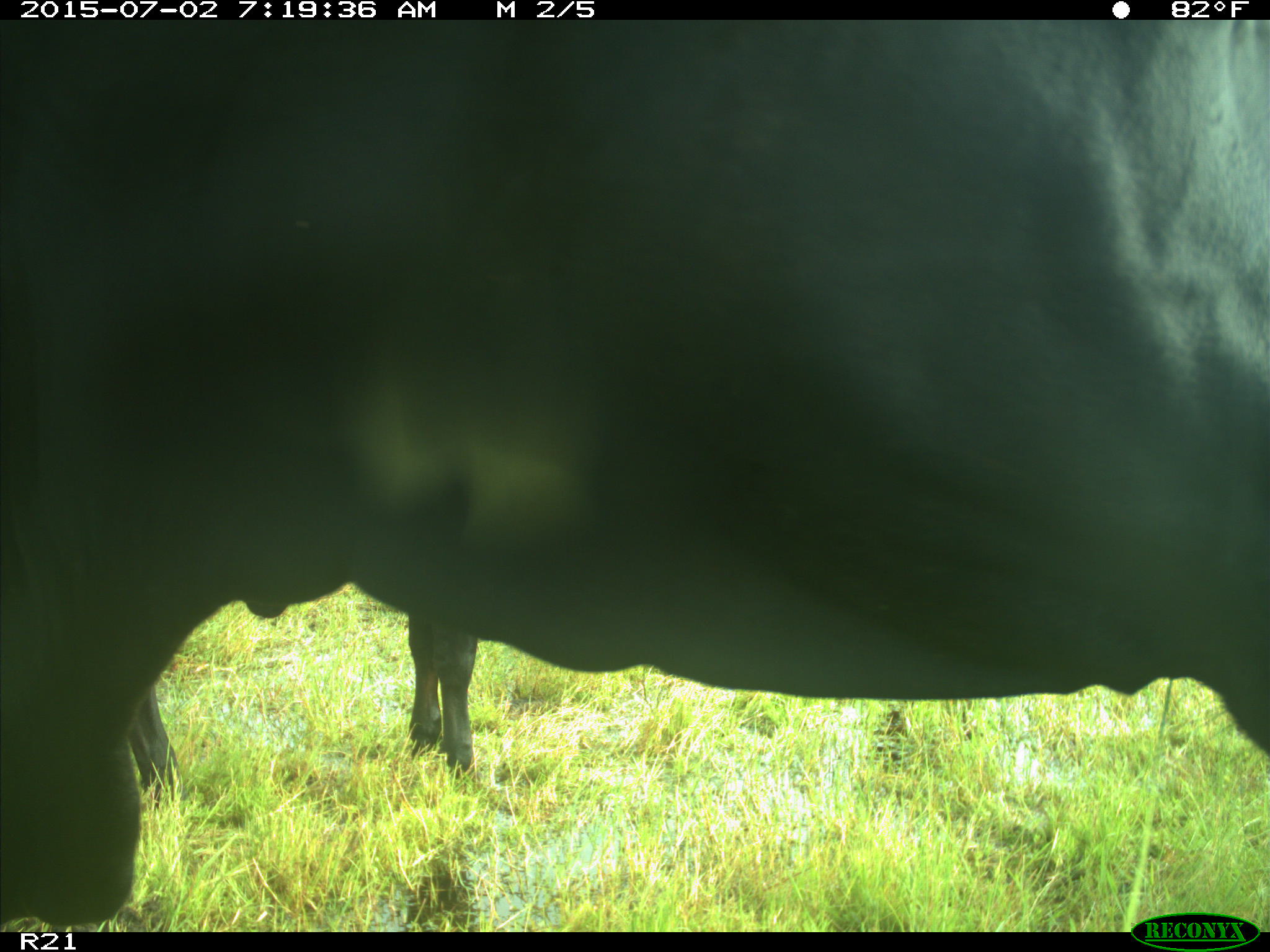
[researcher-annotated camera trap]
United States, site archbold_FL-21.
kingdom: Animalia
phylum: Chordata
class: Mammalia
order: Artiodactyla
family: Bovidae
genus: Bos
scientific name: Bos taurus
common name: domestic cow